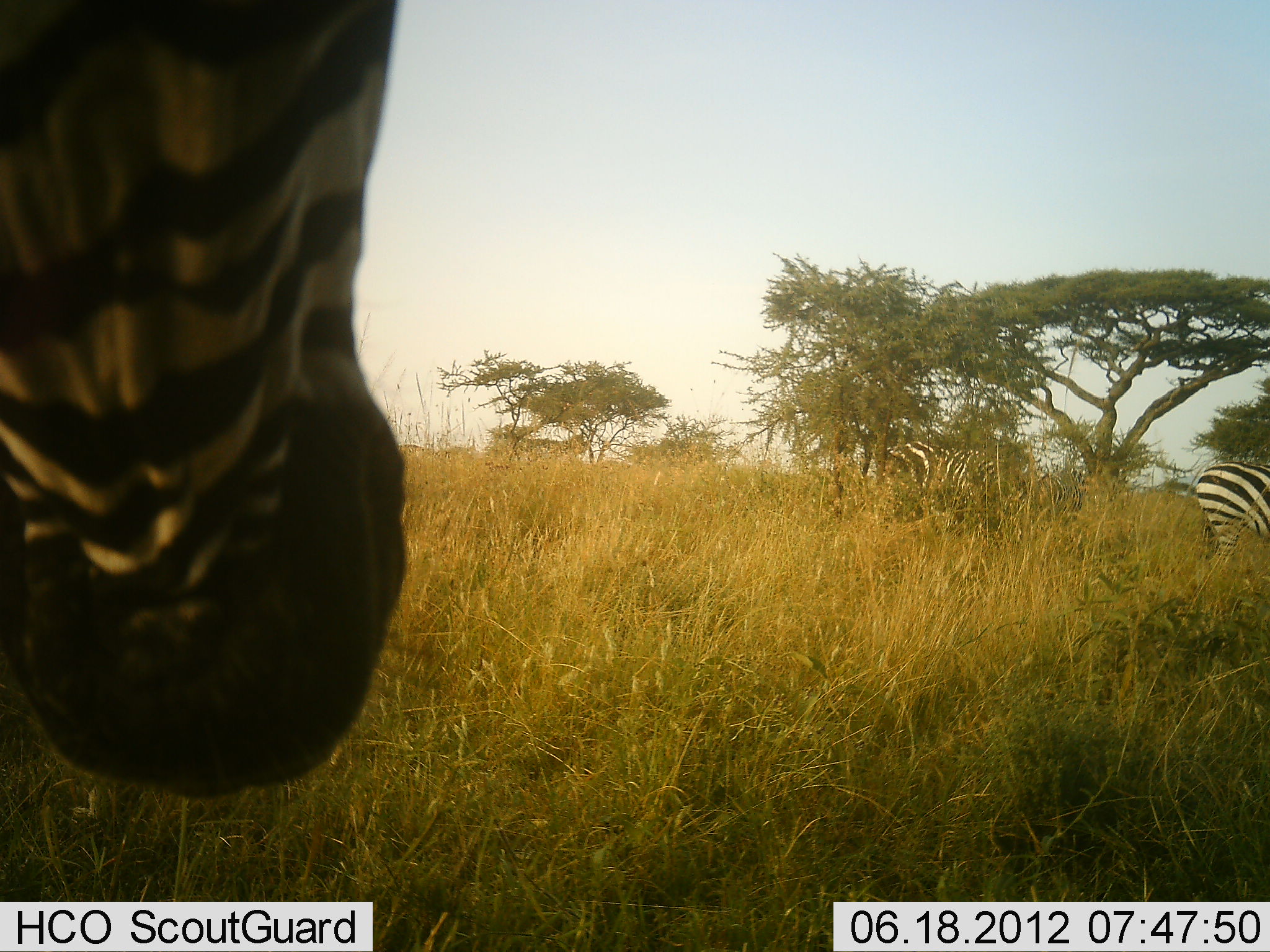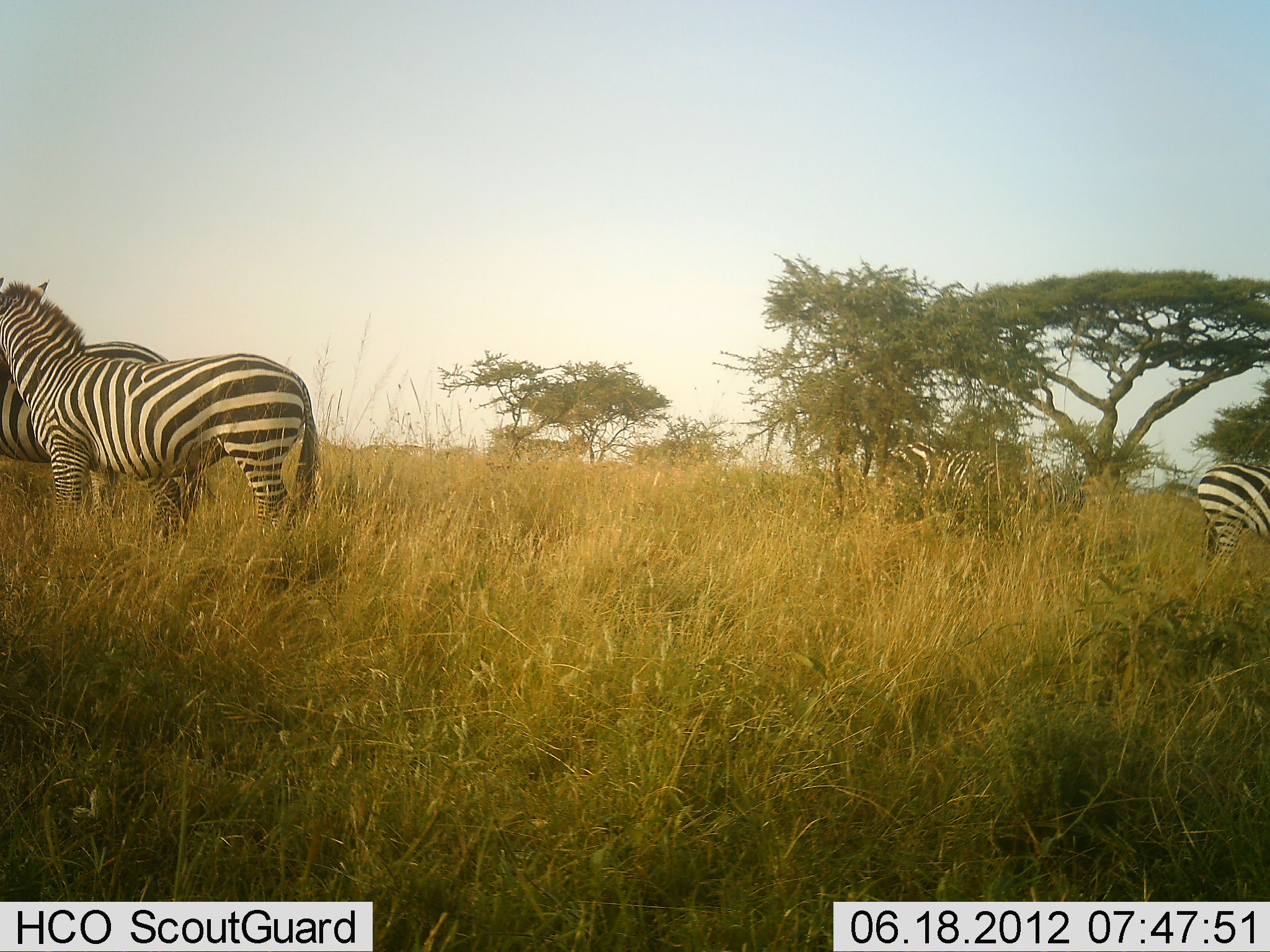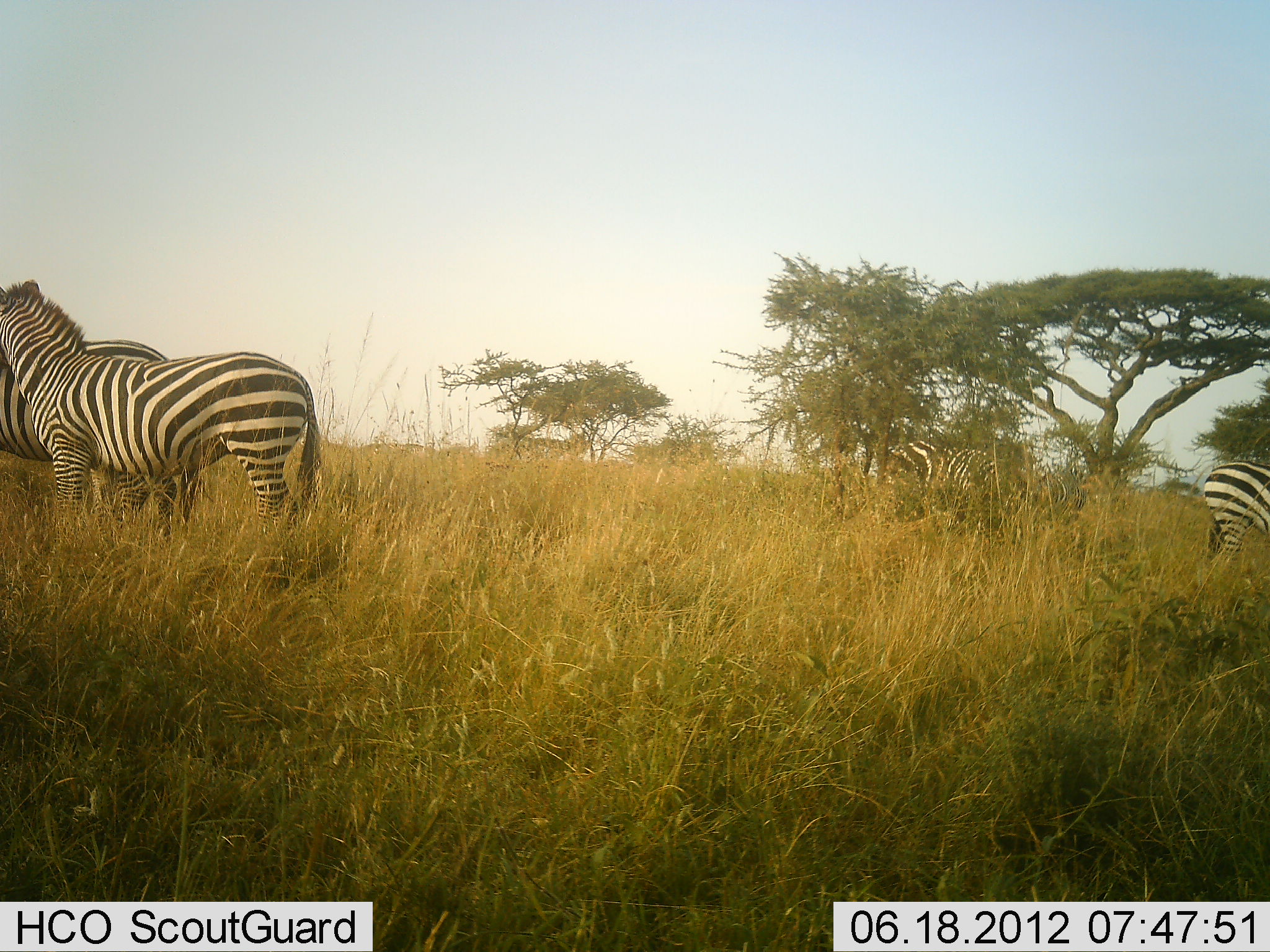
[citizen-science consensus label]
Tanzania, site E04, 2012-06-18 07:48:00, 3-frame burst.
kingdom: Animalia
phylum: Chordata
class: Mammalia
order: Perissodactyla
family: Equidae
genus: Equus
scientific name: Equus quagga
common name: plains zebra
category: zebra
Zebra (plains zebra) (Equus quagga), count 5. Behavior (volunteer vote fractions): standing 100%, resting 0%, moving 30%, interacting 10%. Young present (vote fraction): 0%. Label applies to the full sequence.